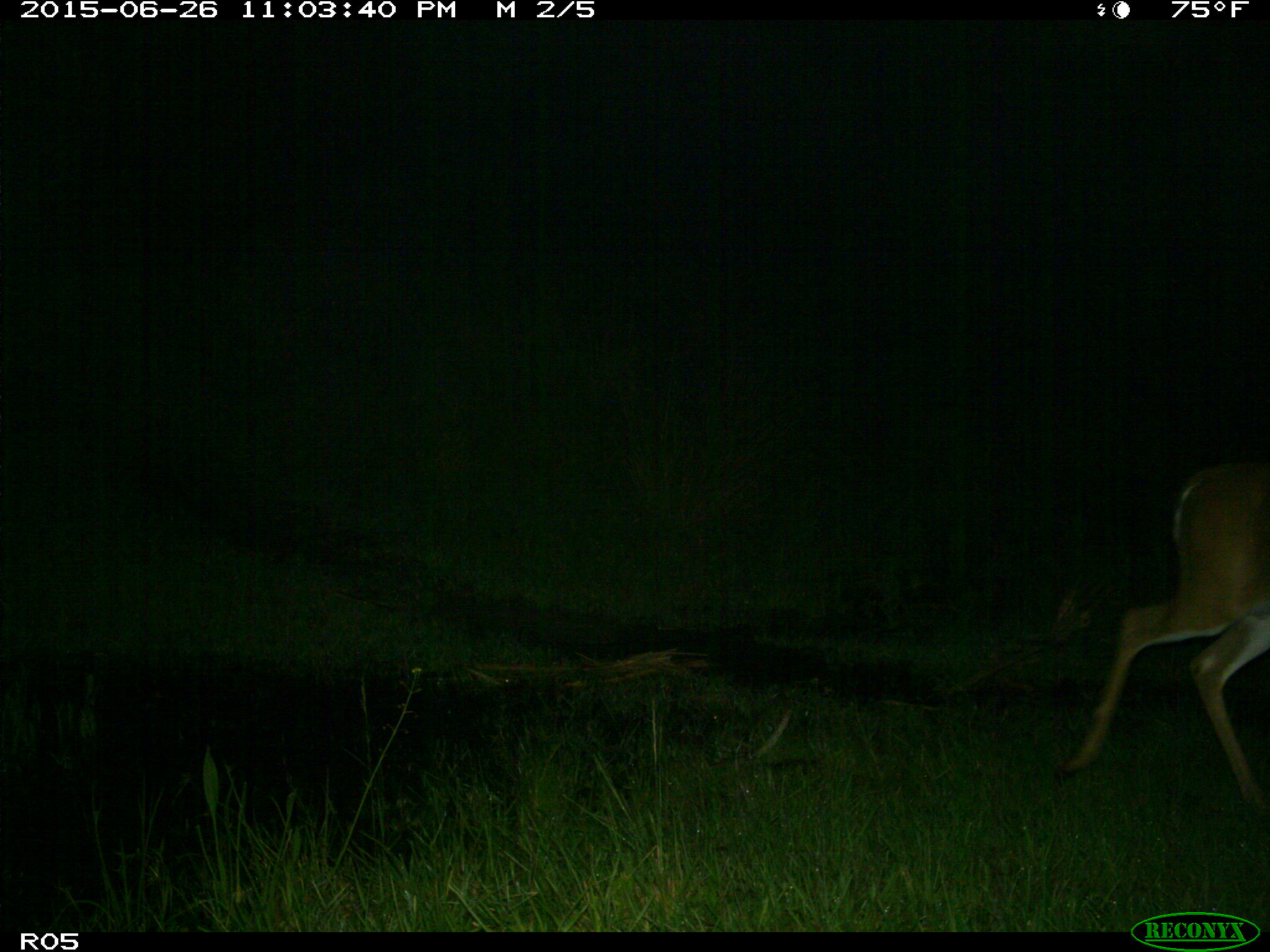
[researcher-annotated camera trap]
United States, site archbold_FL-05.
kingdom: Animalia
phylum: Chordata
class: Mammalia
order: Artiodactyla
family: Cervidae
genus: Odocoileus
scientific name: Odocoileus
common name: deer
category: unidentified deer